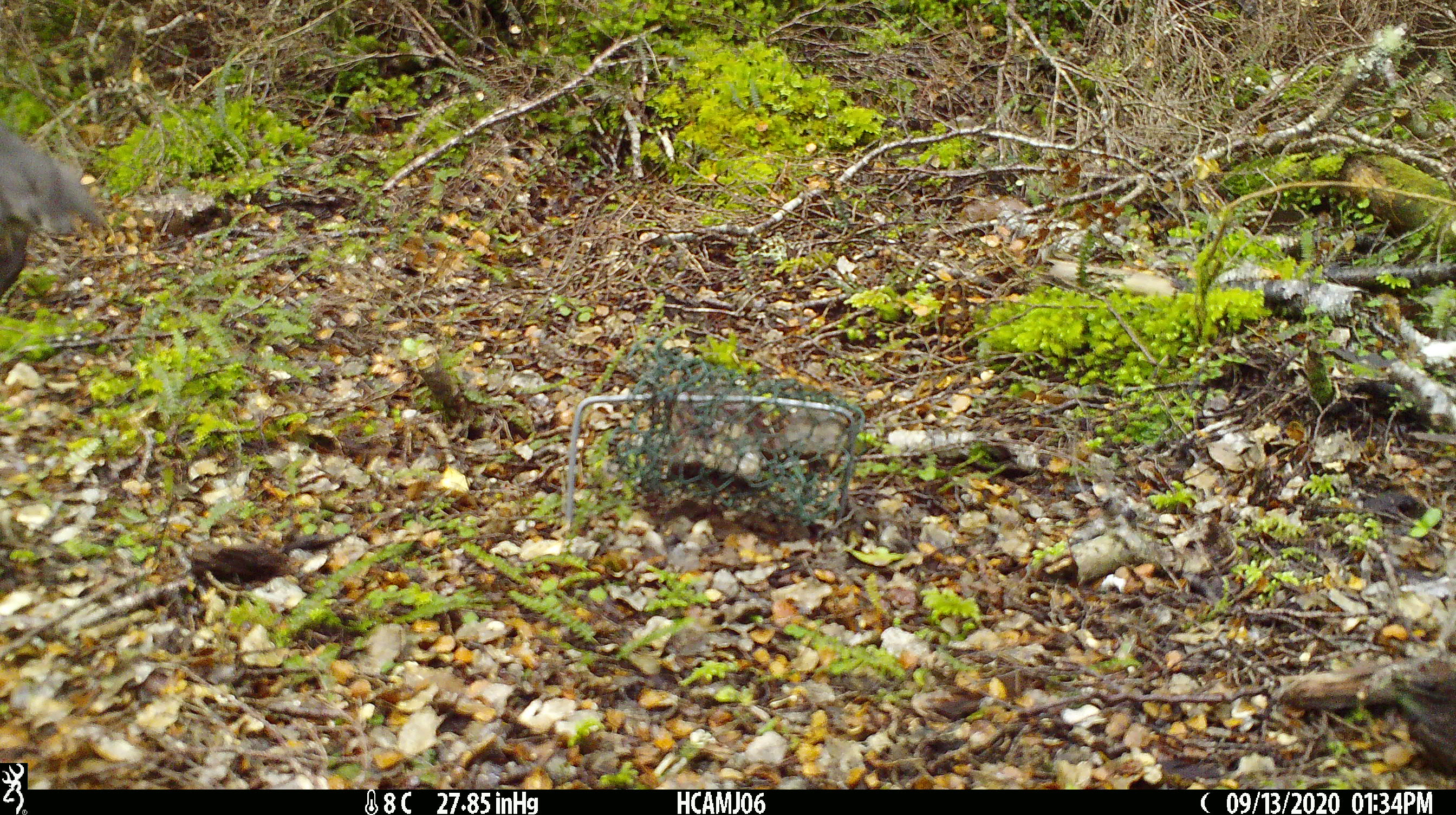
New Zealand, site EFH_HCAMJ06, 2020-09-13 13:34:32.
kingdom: Animalia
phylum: Chordata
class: Aves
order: Passeriformes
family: Petroicidae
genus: Petroica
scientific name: Petroica australis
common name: new zealand robin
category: robin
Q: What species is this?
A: Robin (new zealand robin) (Petroica australis).